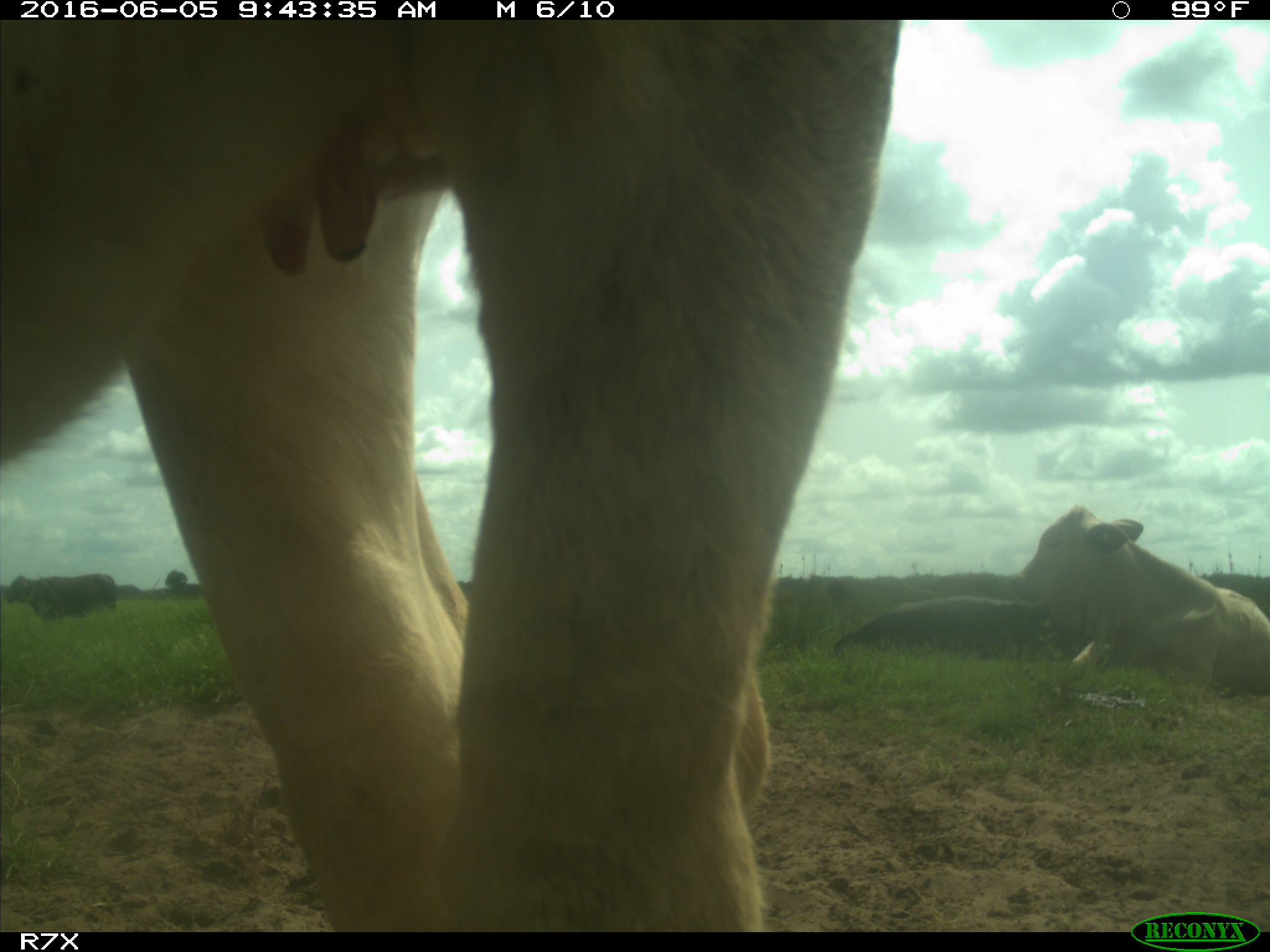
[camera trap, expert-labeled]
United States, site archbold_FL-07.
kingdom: Animalia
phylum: Chordata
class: Mammalia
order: Artiodactyla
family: Bovidae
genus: Bos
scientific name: Bos taurus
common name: domestic cow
Bos taurus (domestic cow).